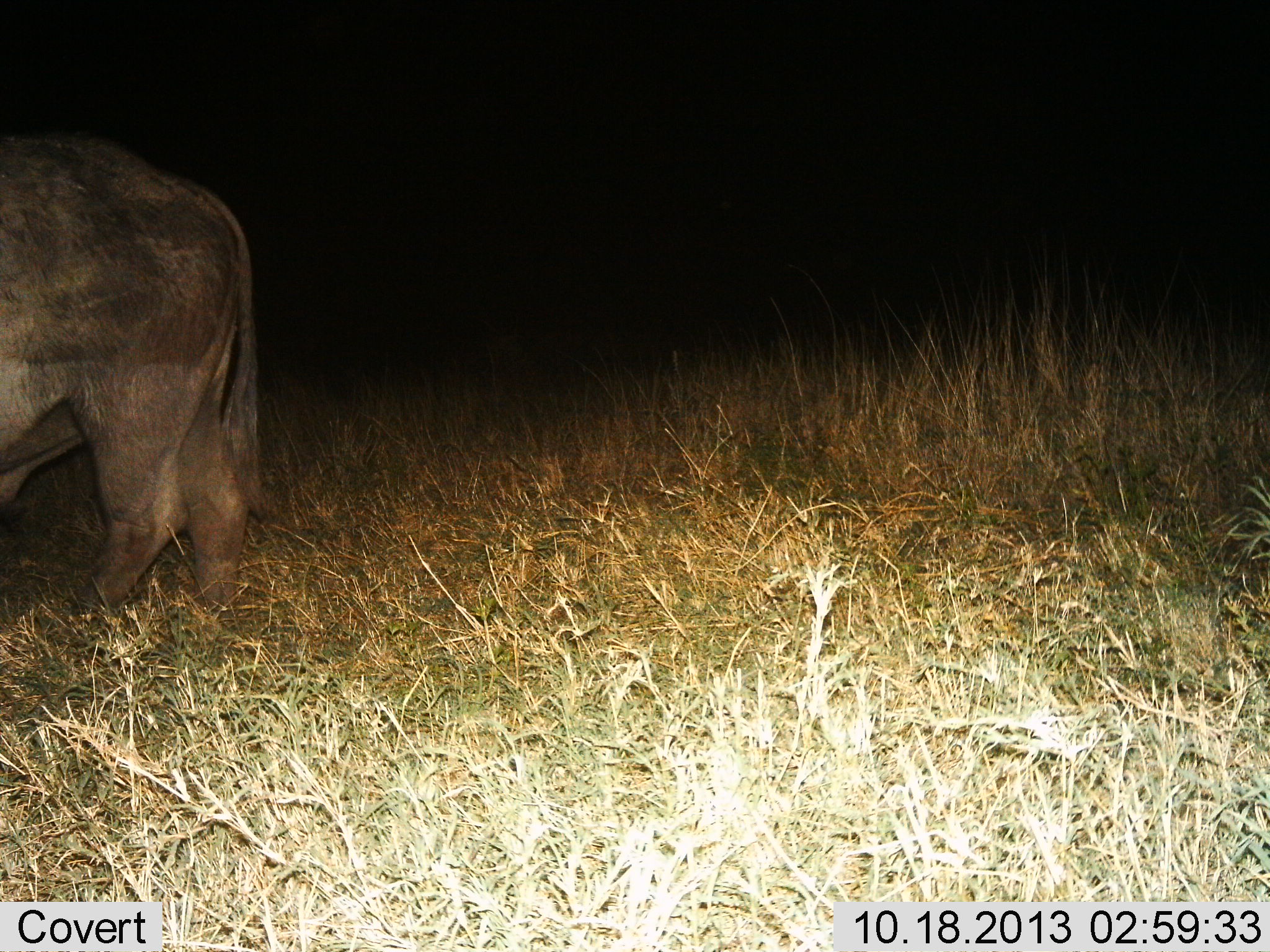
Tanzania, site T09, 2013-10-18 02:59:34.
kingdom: Animalia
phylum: Chordata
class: Mammalia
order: Artiodactyla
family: Bovidae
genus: Syncerus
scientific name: Syncerus caffer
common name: cape buffalo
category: buffalo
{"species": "buffalo (cape buffalo) (Syncerus caffer)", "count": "1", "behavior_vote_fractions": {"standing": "89%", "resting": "0%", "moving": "16%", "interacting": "0%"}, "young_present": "0%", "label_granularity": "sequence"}